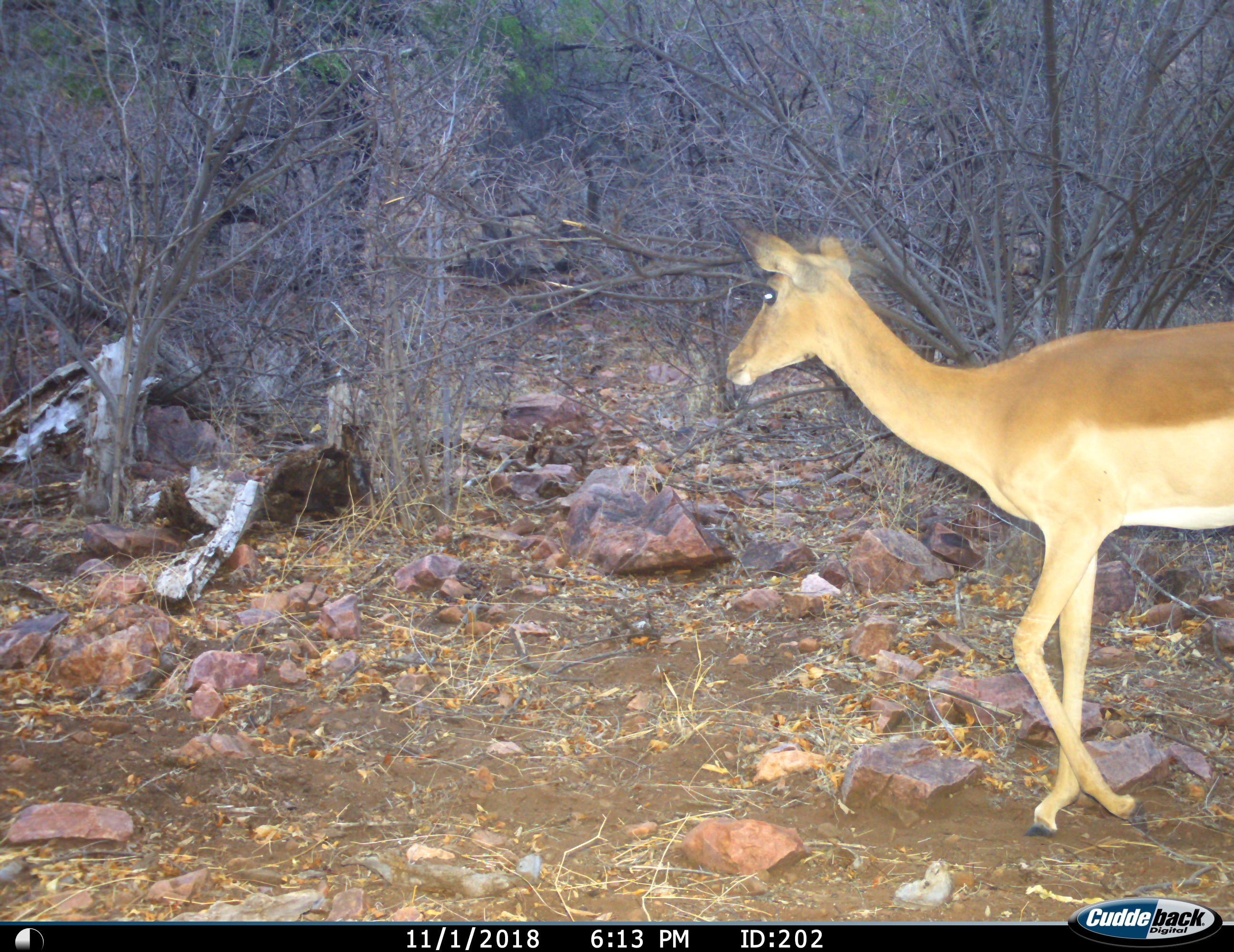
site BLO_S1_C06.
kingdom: Animalia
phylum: Chordata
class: Mammalia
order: Artiodactyla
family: Bovidae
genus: Aepyceros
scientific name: Aepyceros melampus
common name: impala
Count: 1.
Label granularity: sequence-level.